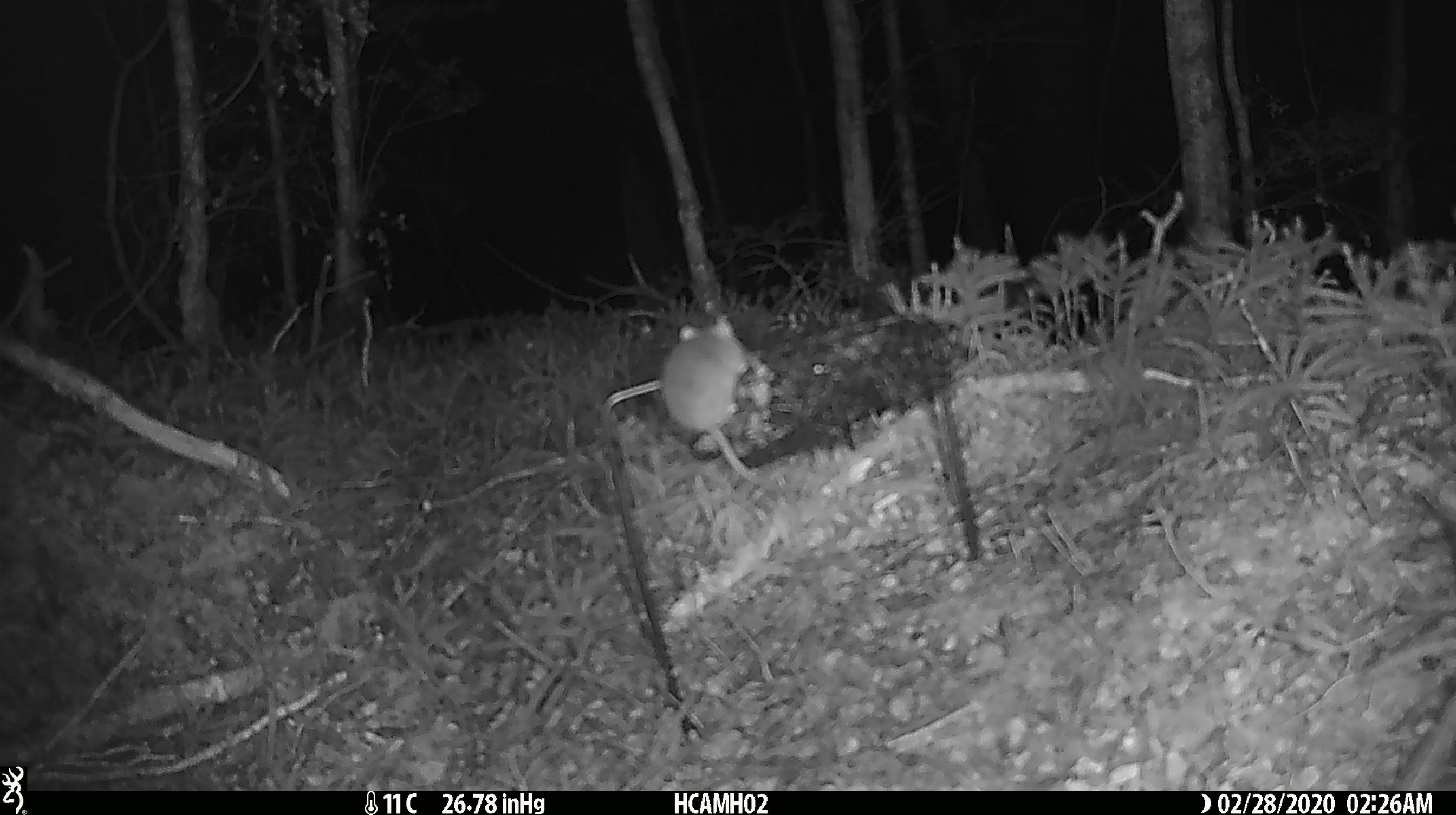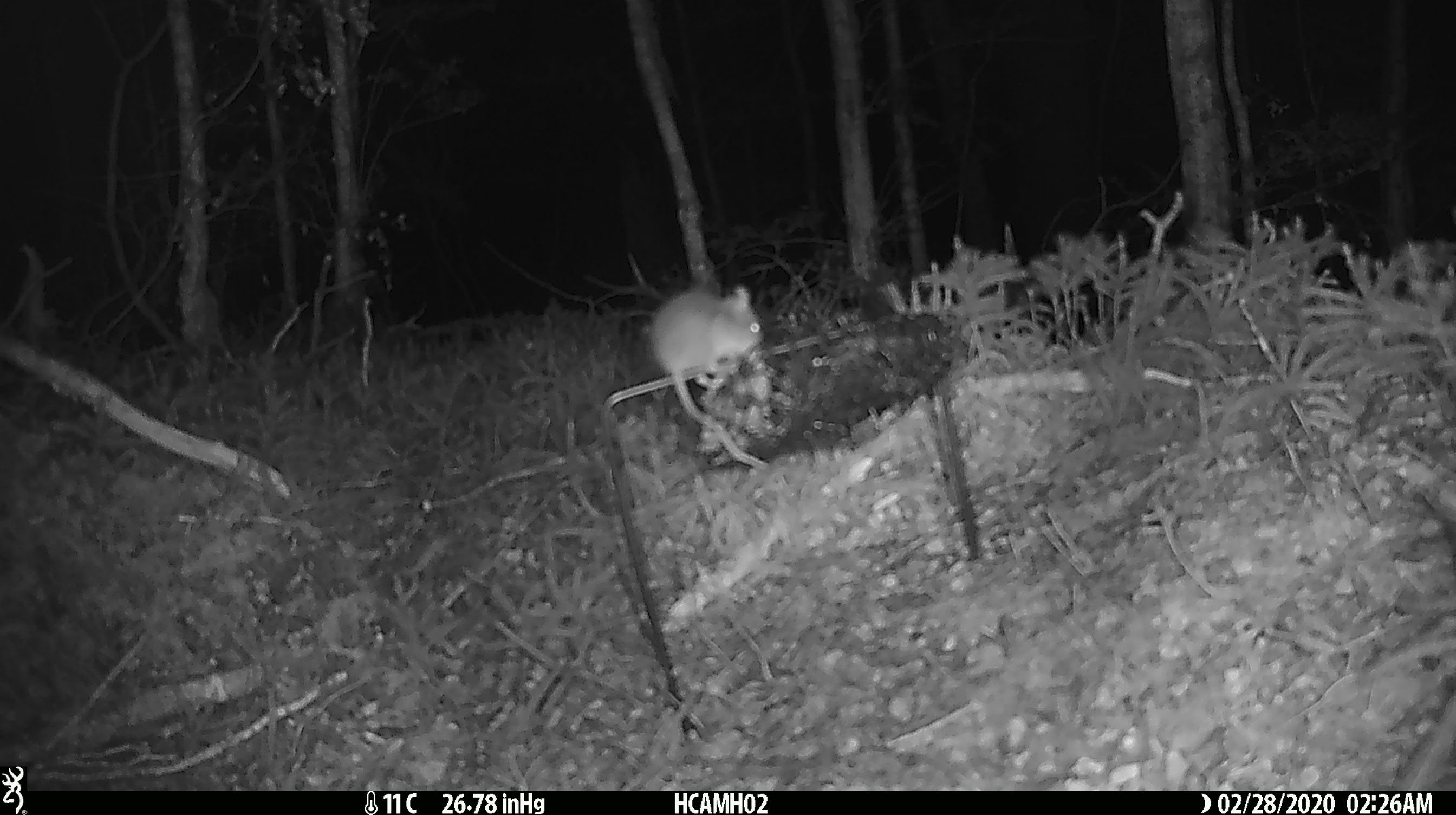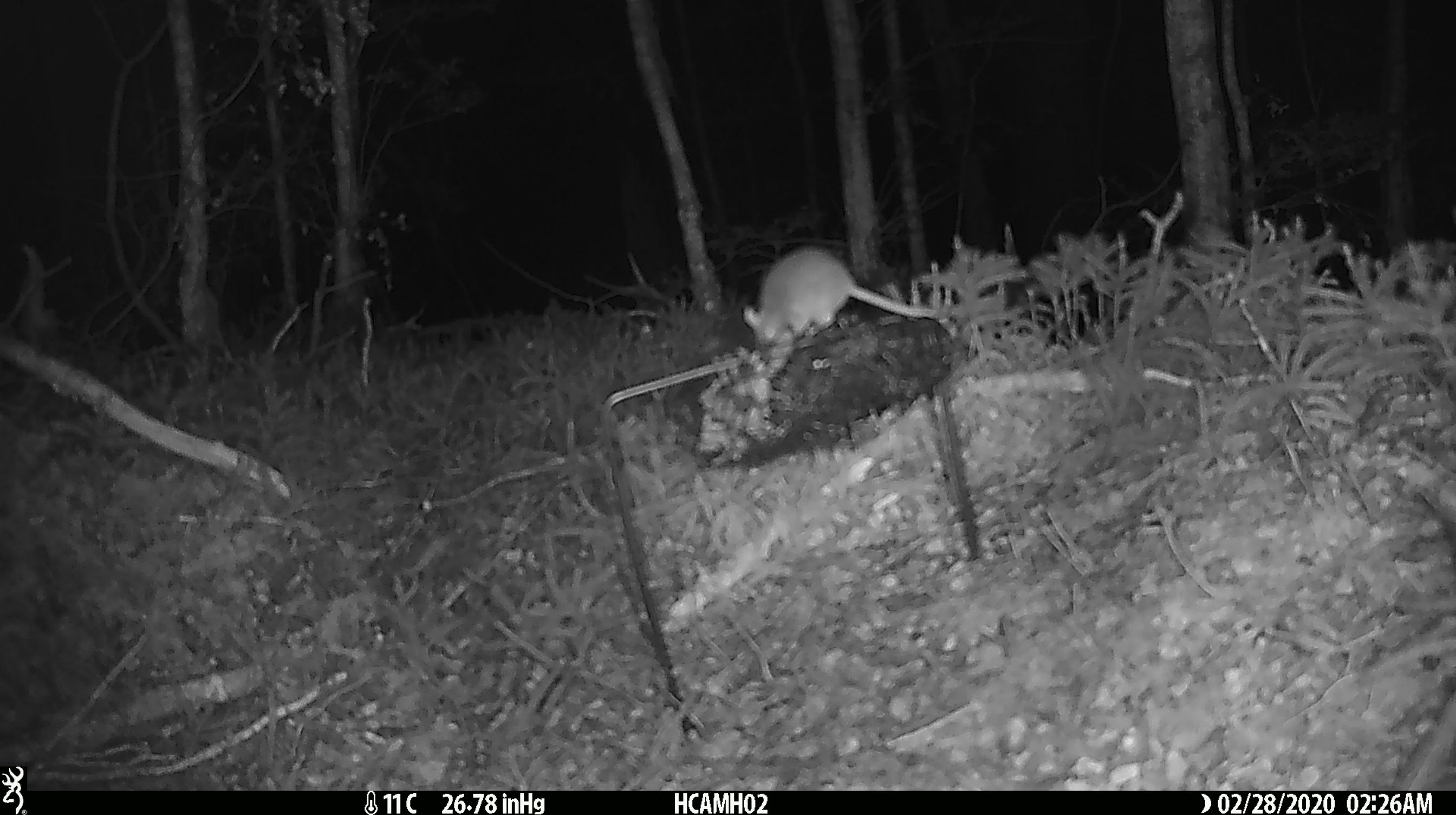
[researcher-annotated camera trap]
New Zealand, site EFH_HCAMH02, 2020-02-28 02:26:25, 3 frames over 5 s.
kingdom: Animalia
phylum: Chordata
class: Mammalia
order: Rodentia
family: Muridae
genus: Mus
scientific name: Mus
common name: mouse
Mouse (Mus).